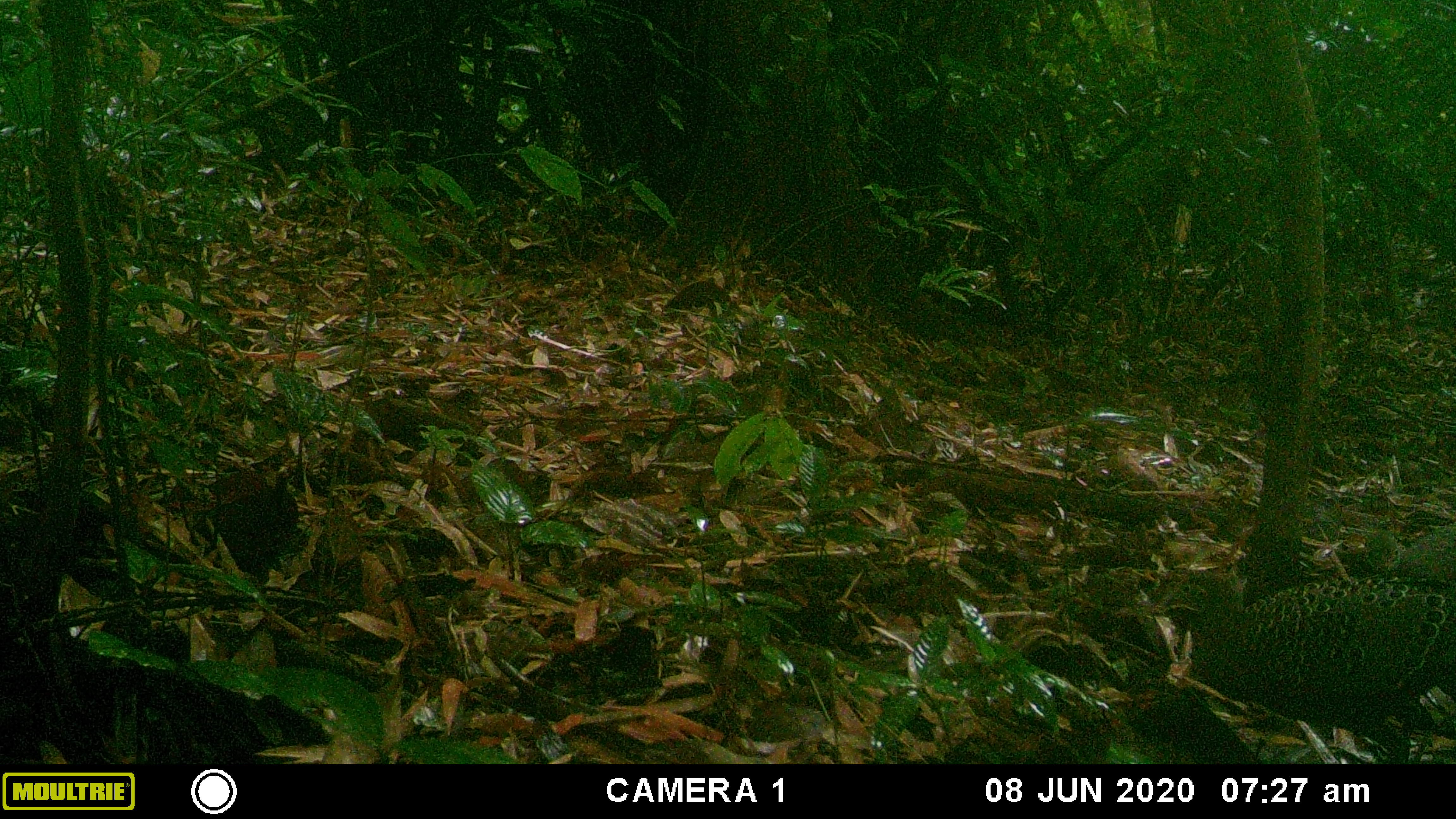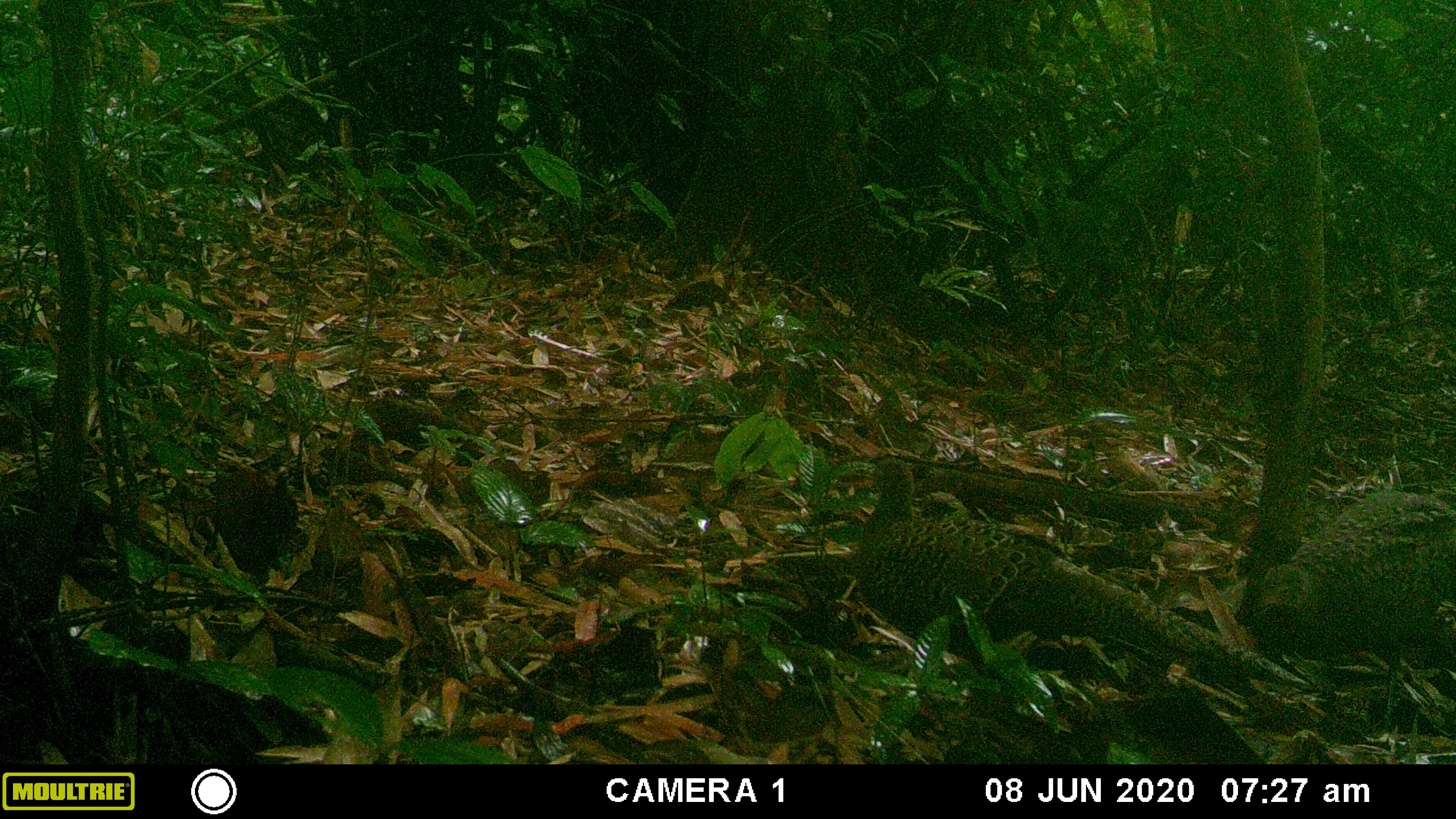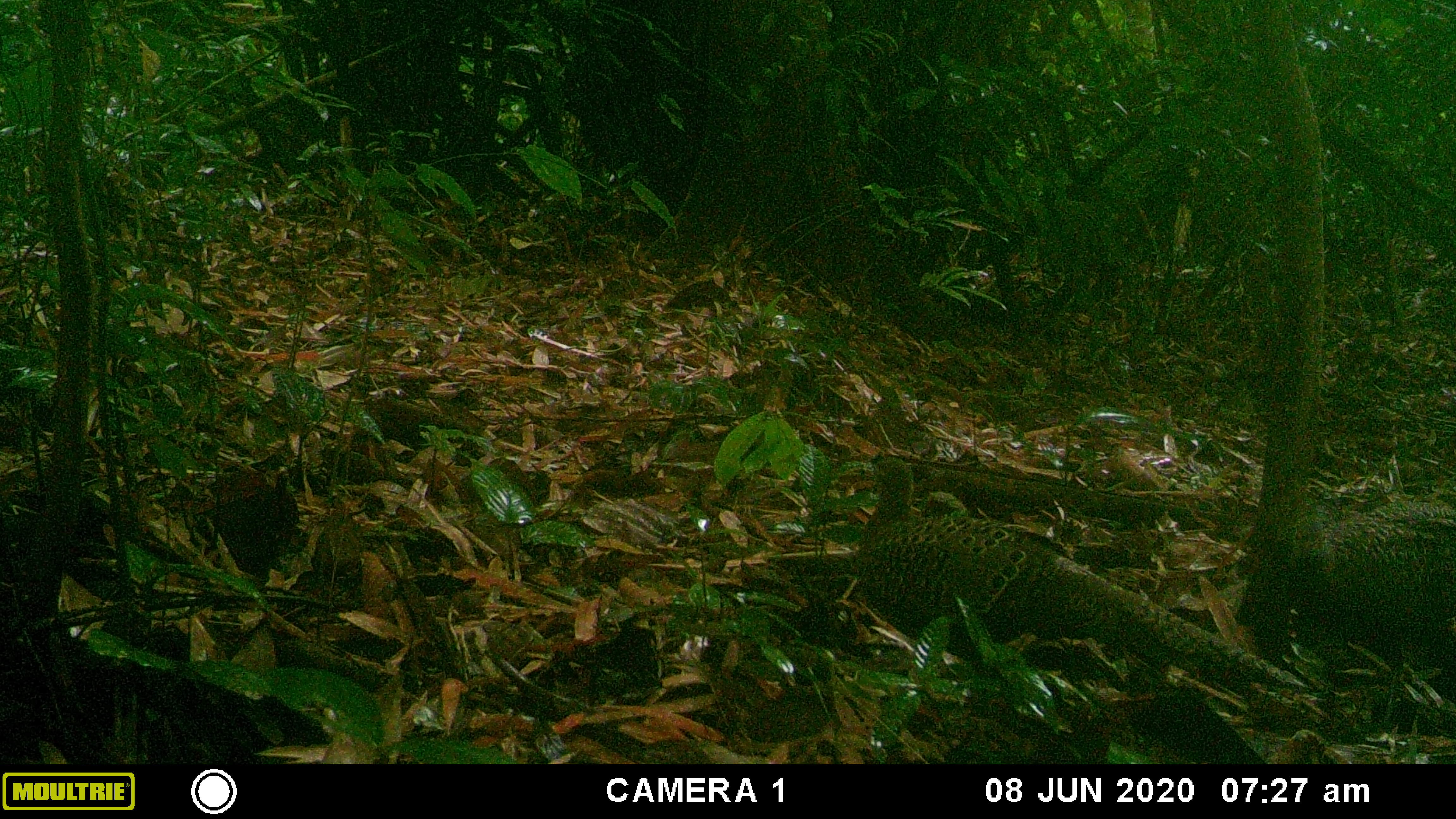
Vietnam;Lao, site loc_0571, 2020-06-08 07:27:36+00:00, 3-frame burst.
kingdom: Animalia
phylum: Chordata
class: Aves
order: Galliformes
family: Phasianidae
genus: Polyplectron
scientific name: Polyplectron bicalcaratum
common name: gray peacock-pheasant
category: grey peacock pheasant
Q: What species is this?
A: Grey peacock pheasant (gray peacock-pheasant) (Polyplectron bicalcaratum).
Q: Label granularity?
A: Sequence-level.